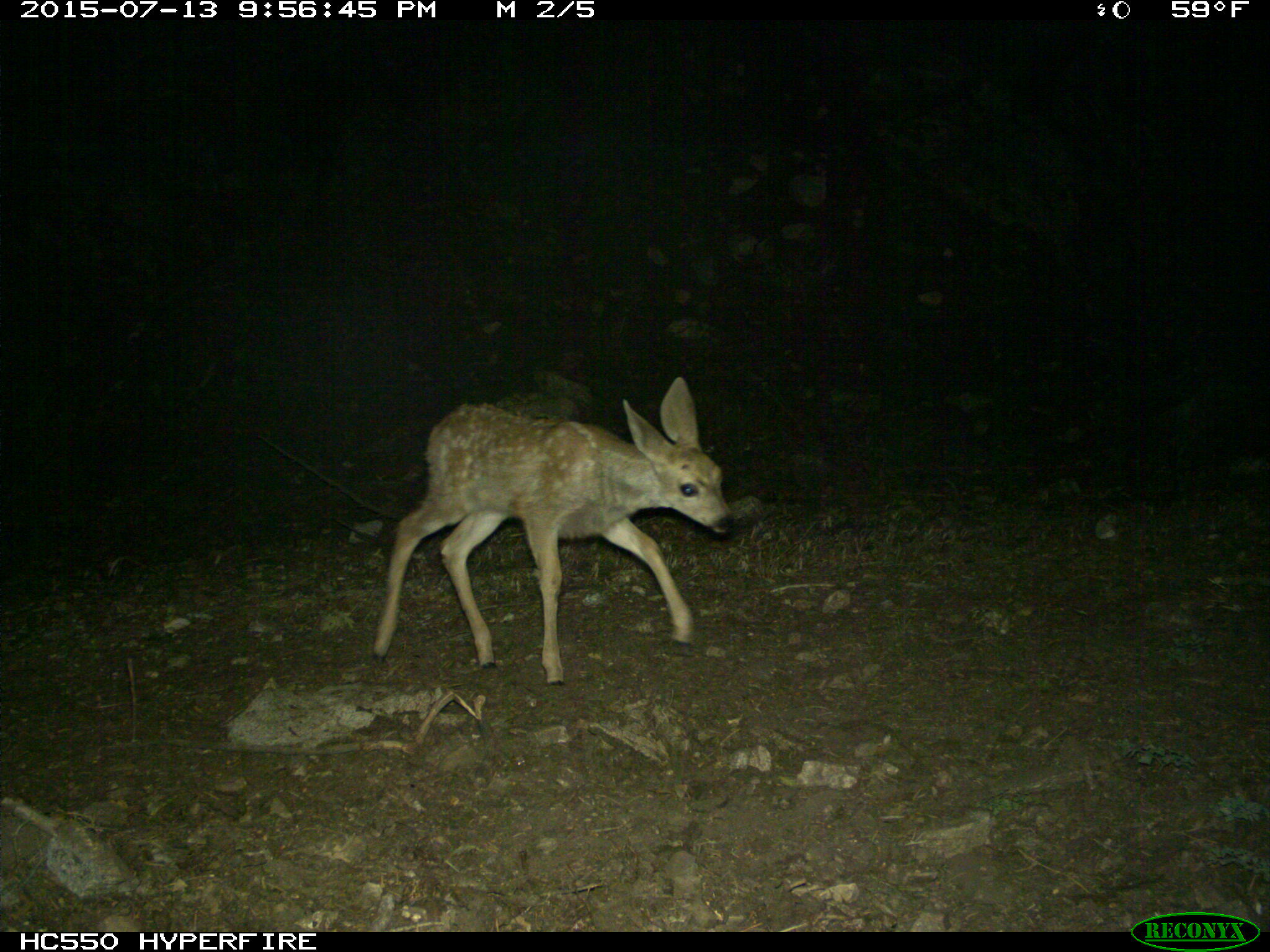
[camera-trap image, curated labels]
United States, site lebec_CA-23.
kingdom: Animalia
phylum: Chordata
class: Mammalia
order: Artiodactyla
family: Cervidae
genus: Odocoileus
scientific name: Odocoileus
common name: deer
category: unidentified deer